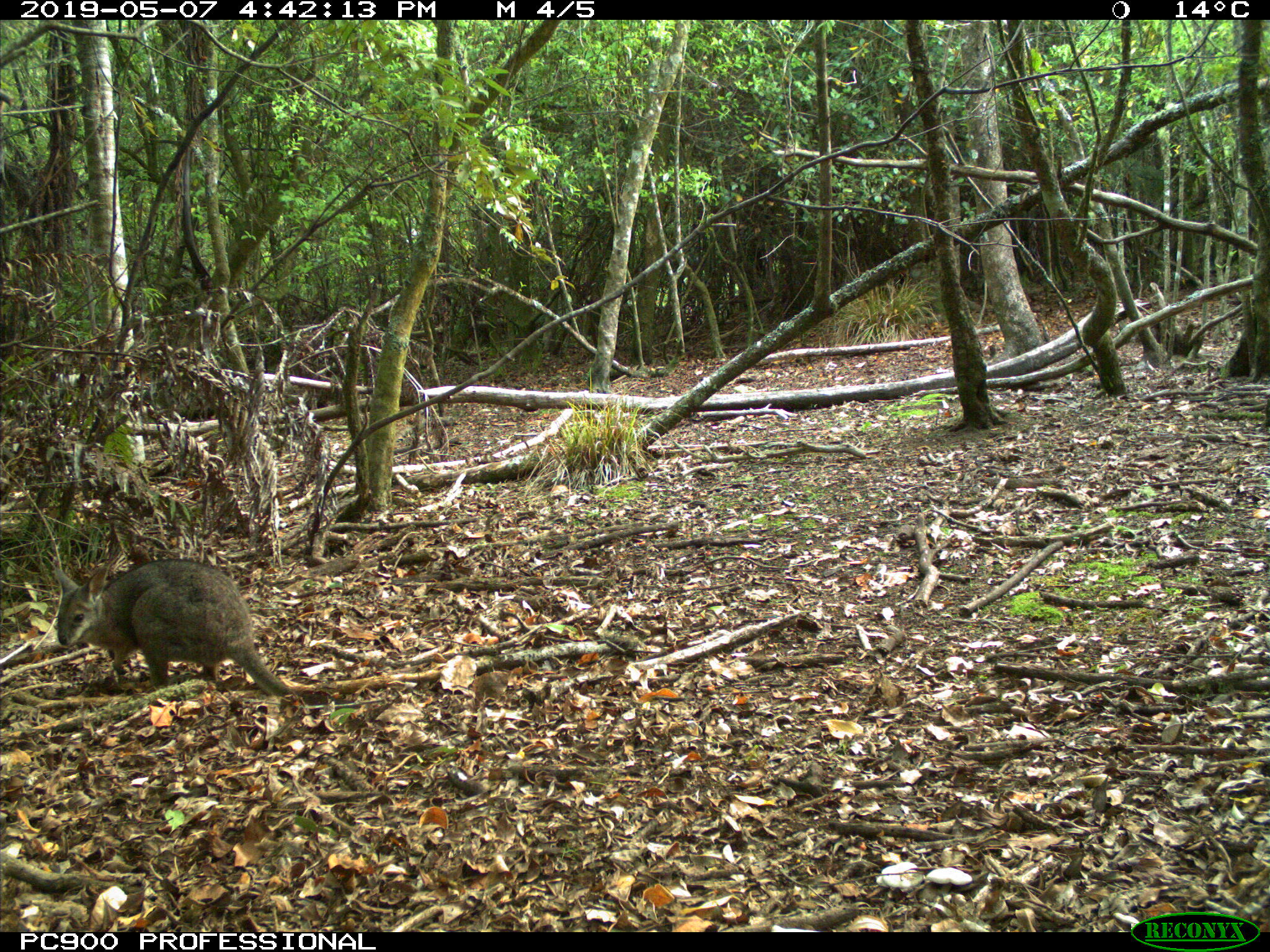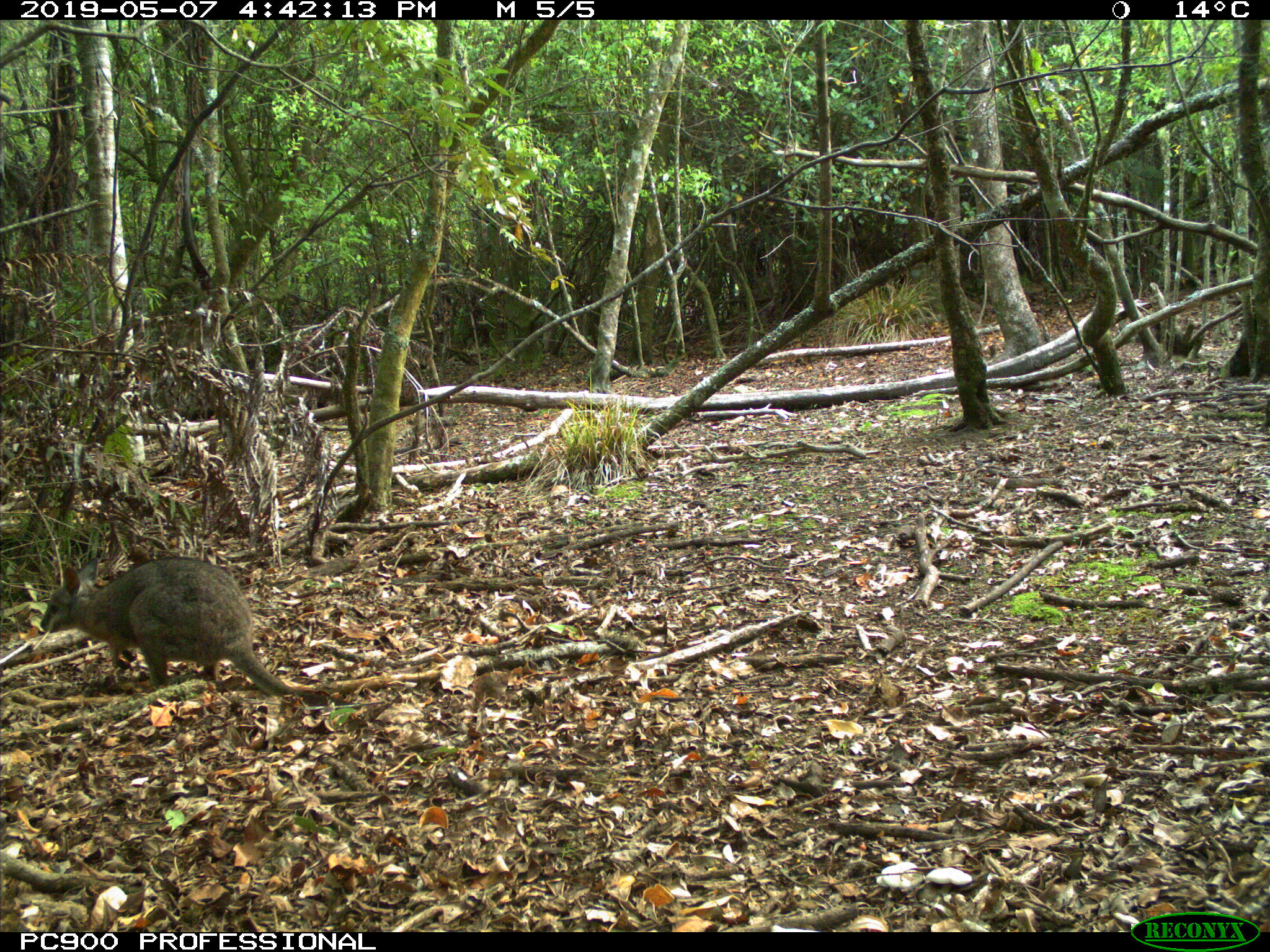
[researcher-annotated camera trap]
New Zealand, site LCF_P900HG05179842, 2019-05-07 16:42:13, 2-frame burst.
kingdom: Animalia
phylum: Chordata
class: Mammalia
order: Diprotodontia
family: Macropodidae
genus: Notamacropus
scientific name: Notamacropus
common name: wallaby